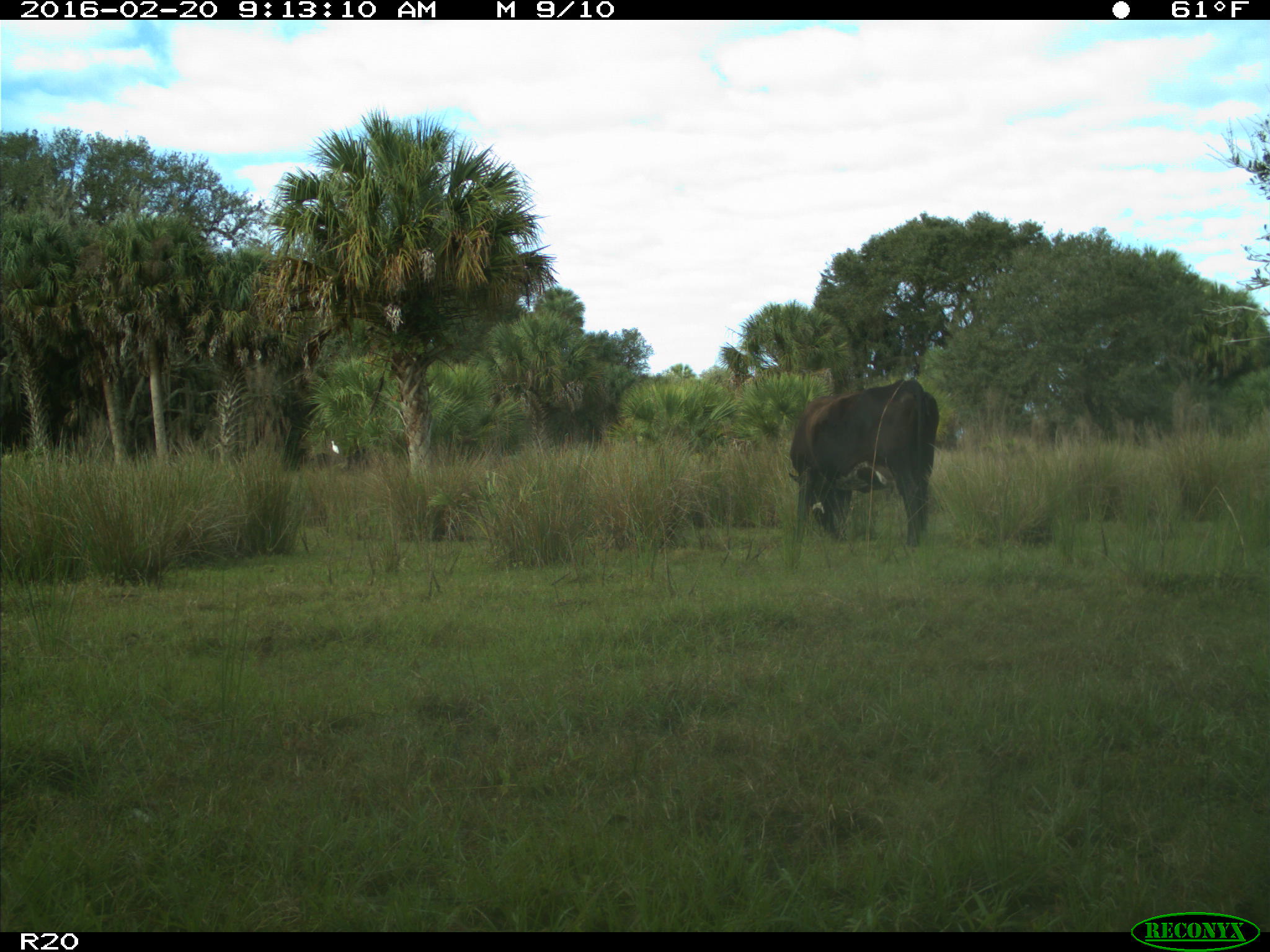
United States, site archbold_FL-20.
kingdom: Animalia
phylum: Chordata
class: Mammalia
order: Artiodactyla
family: Bovidae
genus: Bos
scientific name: Bos taurus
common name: domestic cow